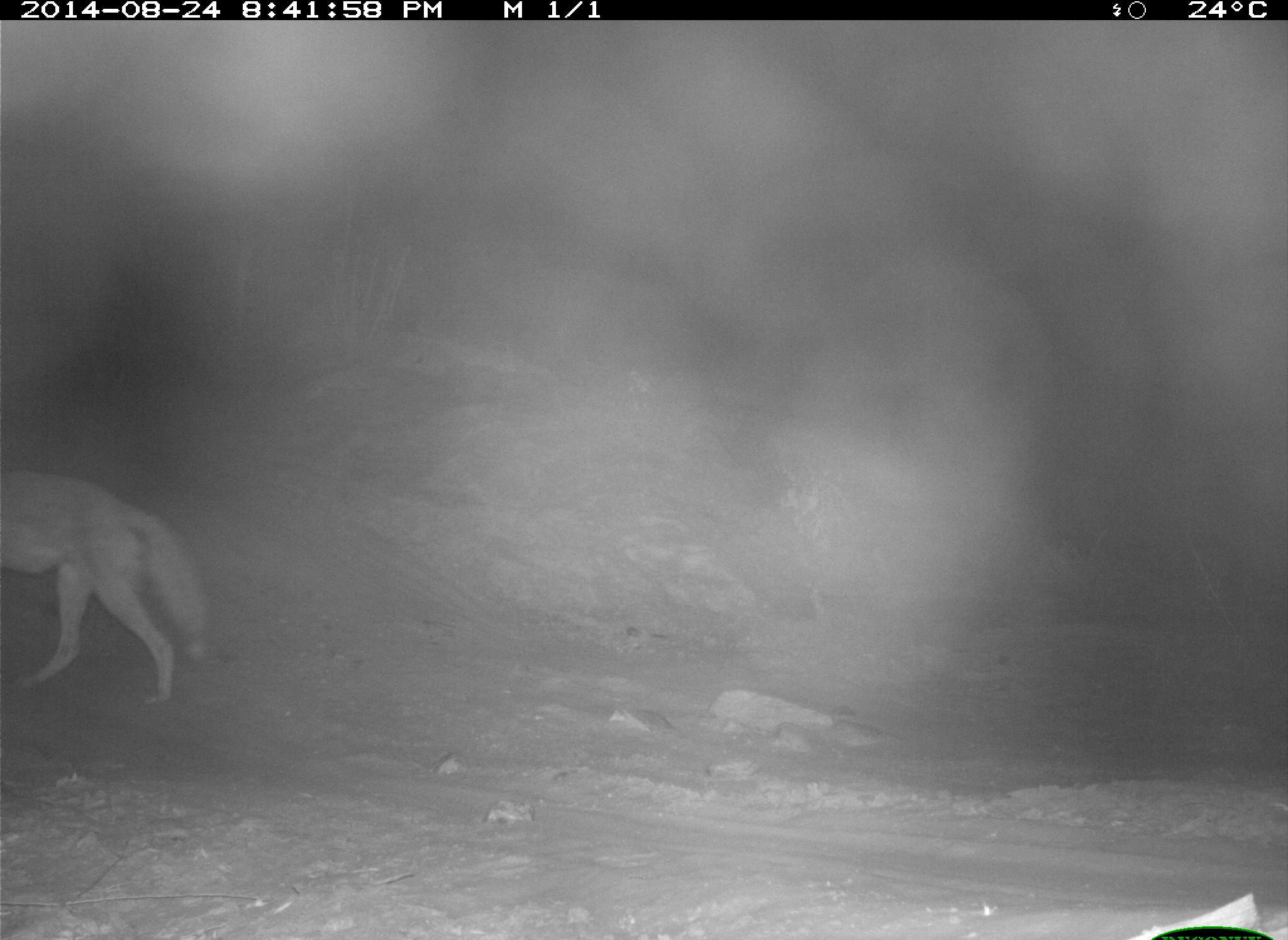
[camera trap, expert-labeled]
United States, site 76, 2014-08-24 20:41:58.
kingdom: Animalia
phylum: Chordata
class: Mammalia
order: Carnivora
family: Canidae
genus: Canis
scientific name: Canis latrans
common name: coyote